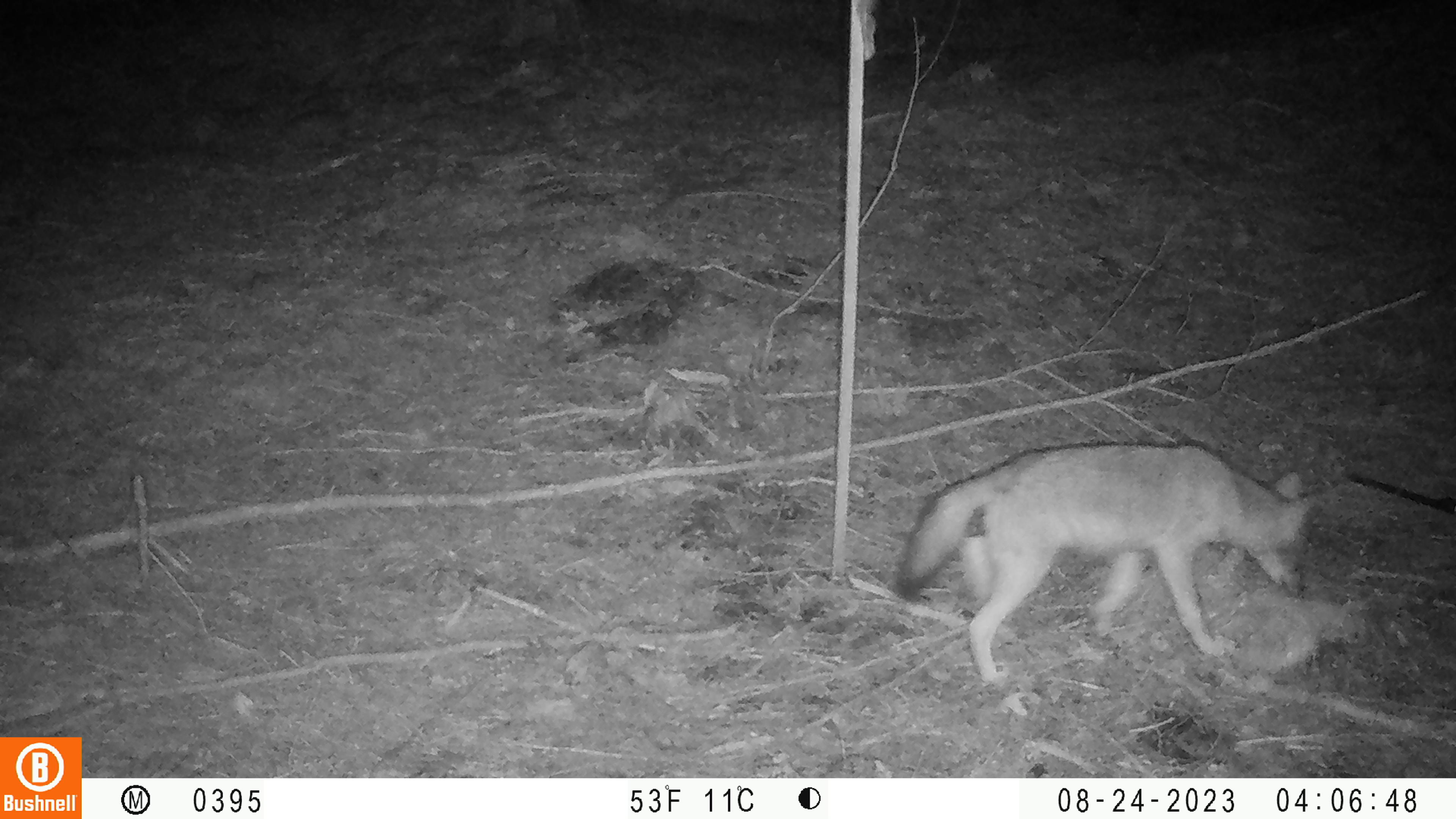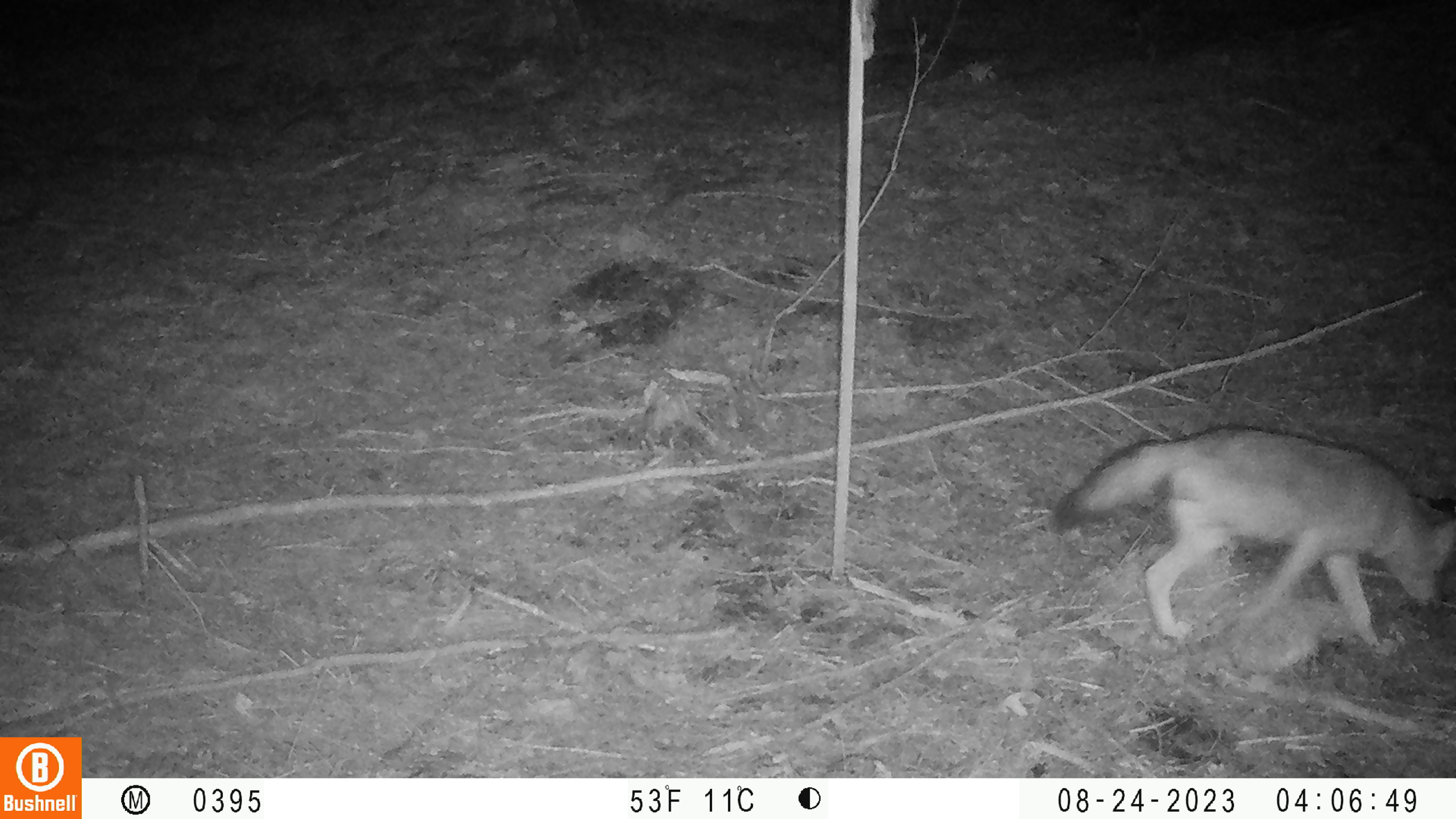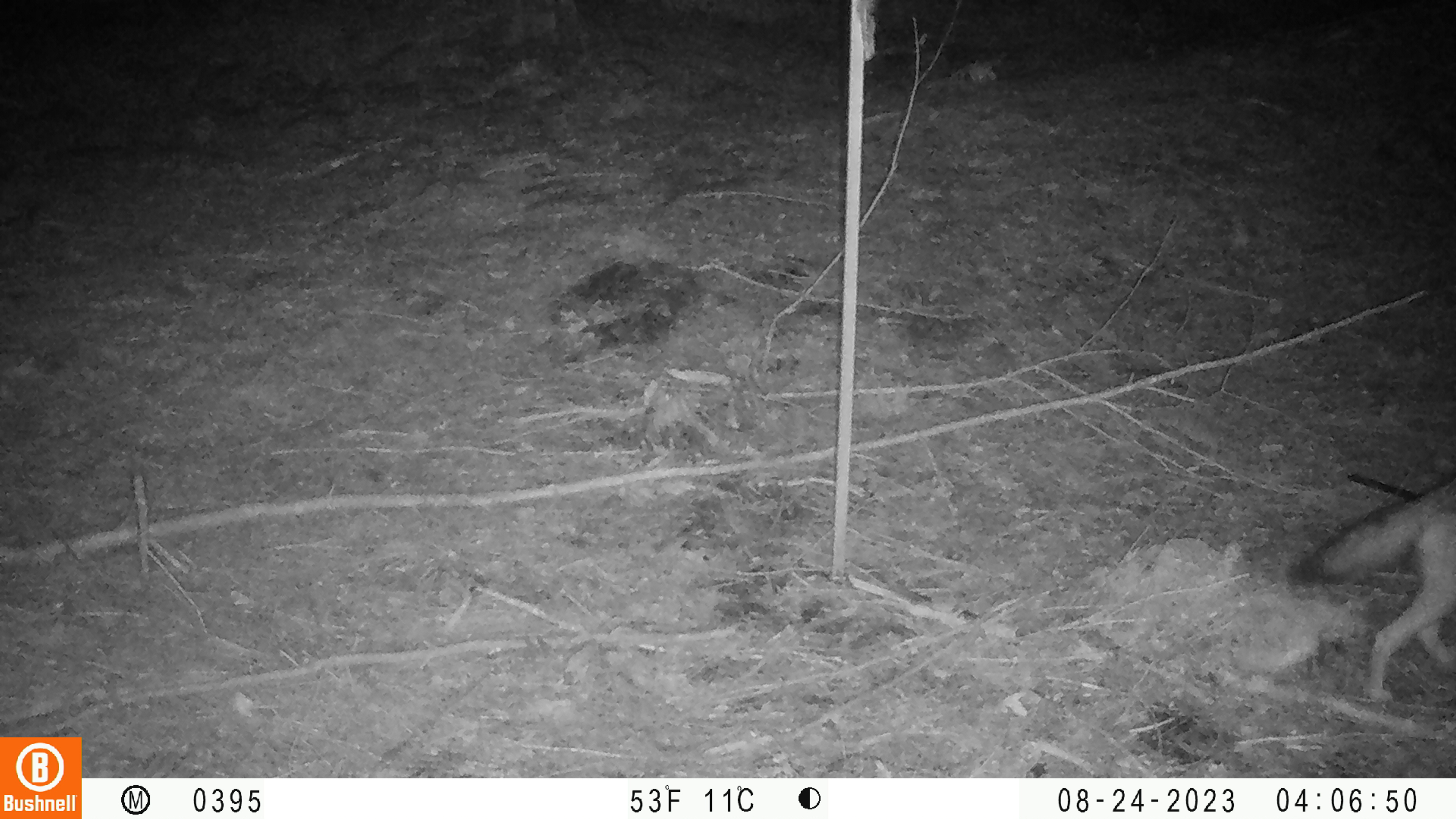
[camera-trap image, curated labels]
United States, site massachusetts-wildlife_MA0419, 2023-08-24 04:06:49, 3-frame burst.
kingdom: Animalia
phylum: Chordata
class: Mammalia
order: Carnivora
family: Canidae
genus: Canis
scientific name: Canis latrans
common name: coyote